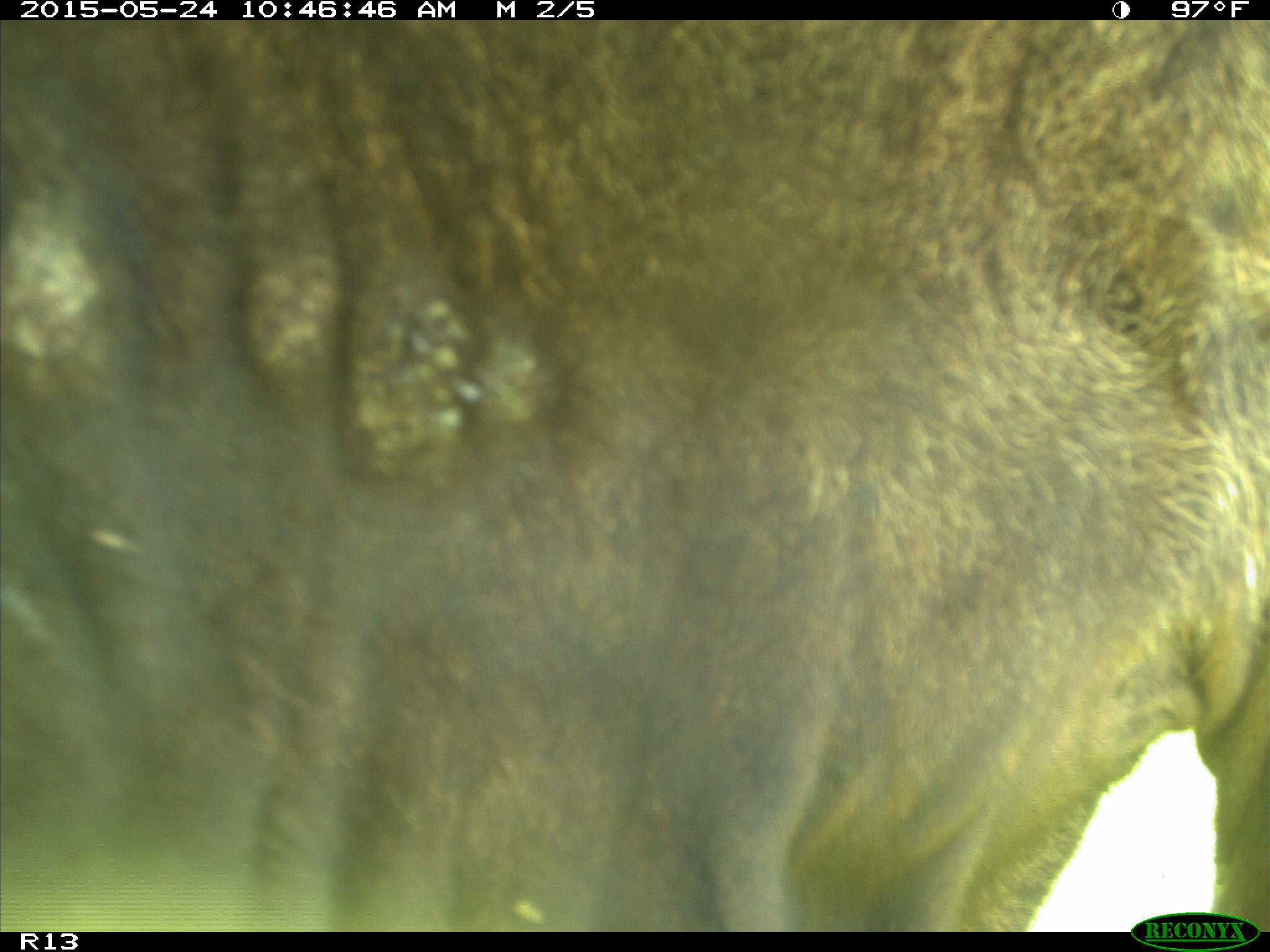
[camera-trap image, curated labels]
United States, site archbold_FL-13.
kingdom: Animalia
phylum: Chordata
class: Mammalia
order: Artiodactyla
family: Bovidae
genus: Bos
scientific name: Bos taurus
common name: domestic cow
Bos taurus (domestic cow).